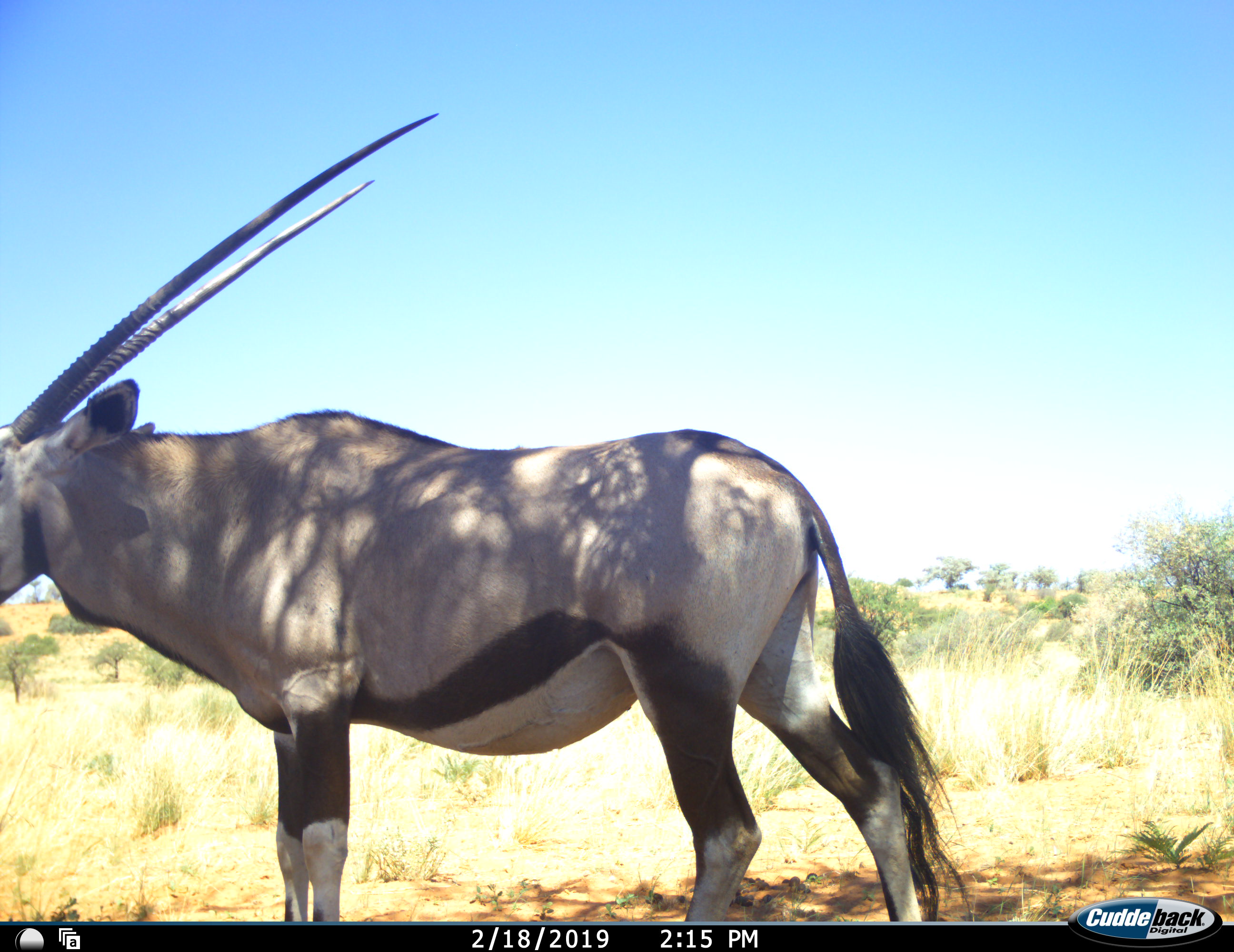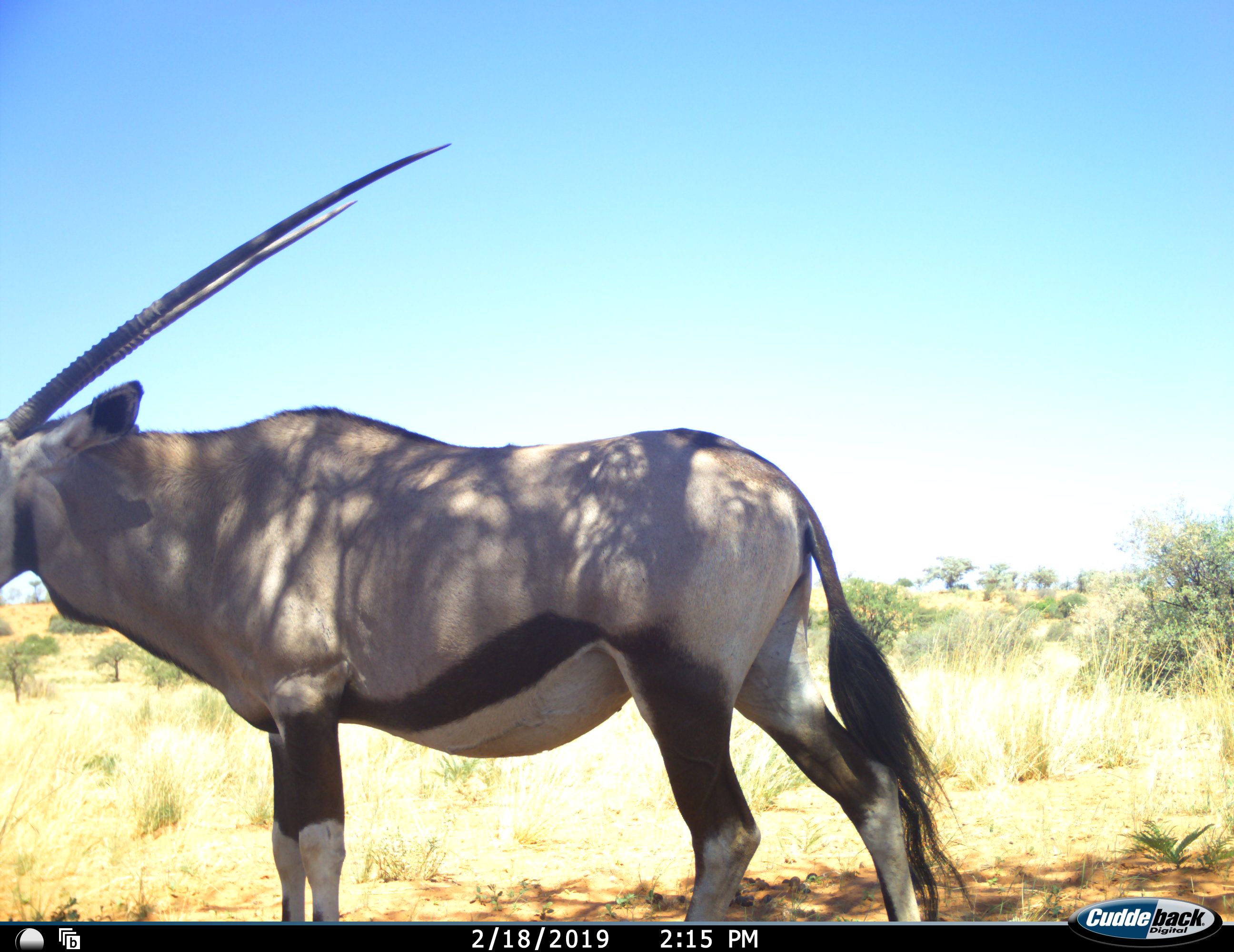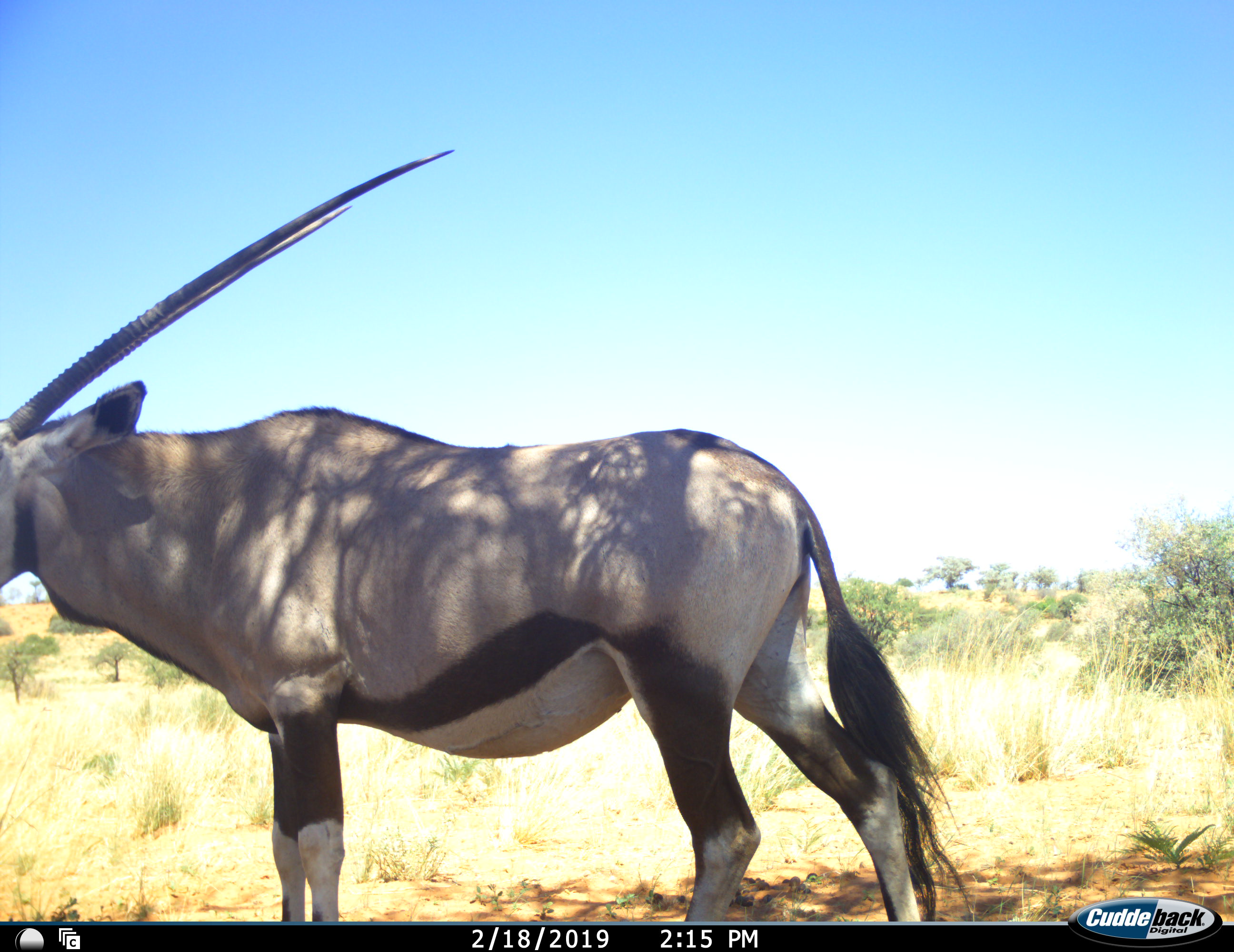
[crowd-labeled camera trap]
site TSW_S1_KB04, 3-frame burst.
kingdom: Animalia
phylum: Chordata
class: Mammalia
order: Artiodactyla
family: Bovidae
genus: Oryx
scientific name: Oryx gazella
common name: gemsbok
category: oryx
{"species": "oryx (gemsbok) (Oryx gazella)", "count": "1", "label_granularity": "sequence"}